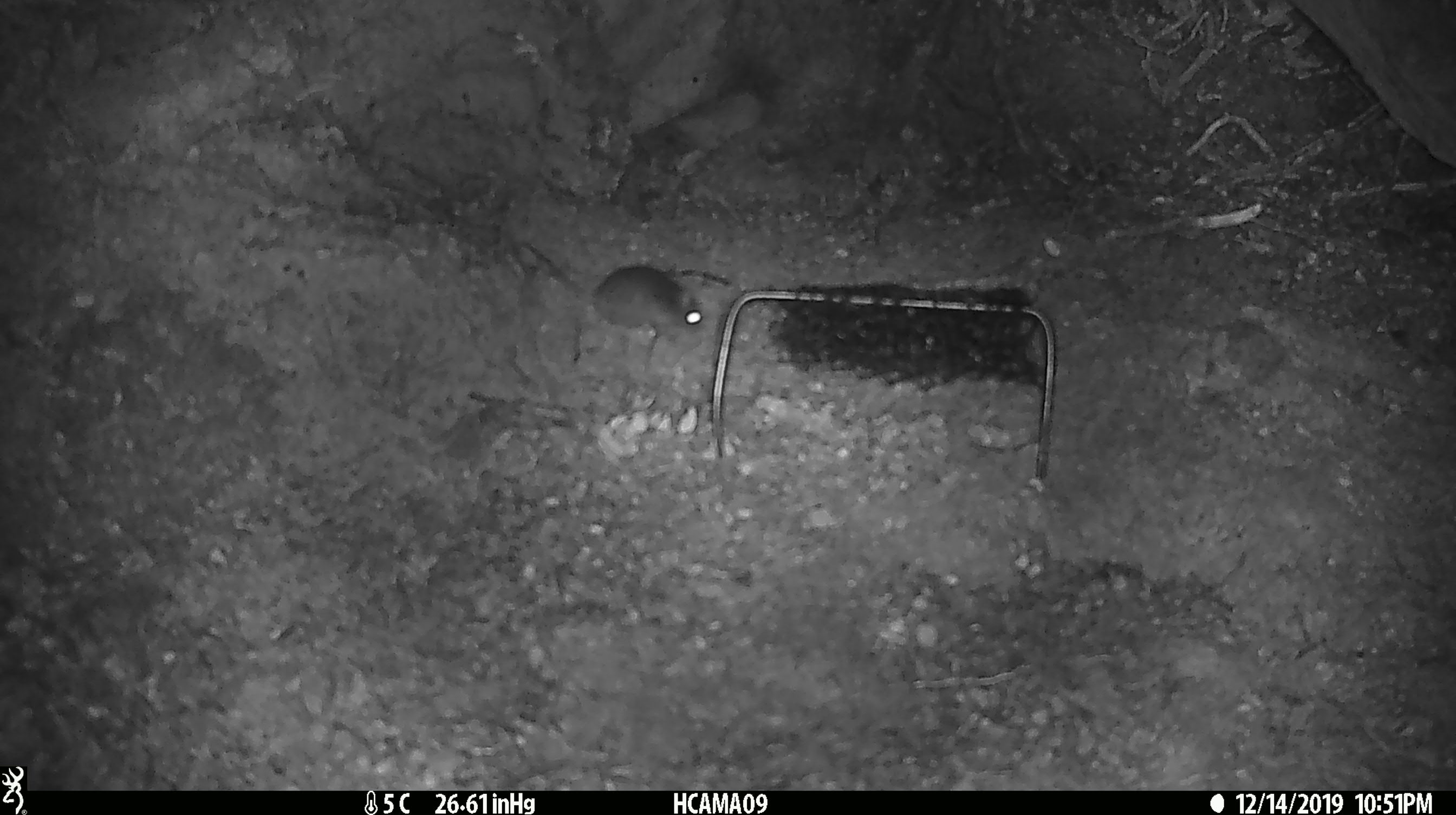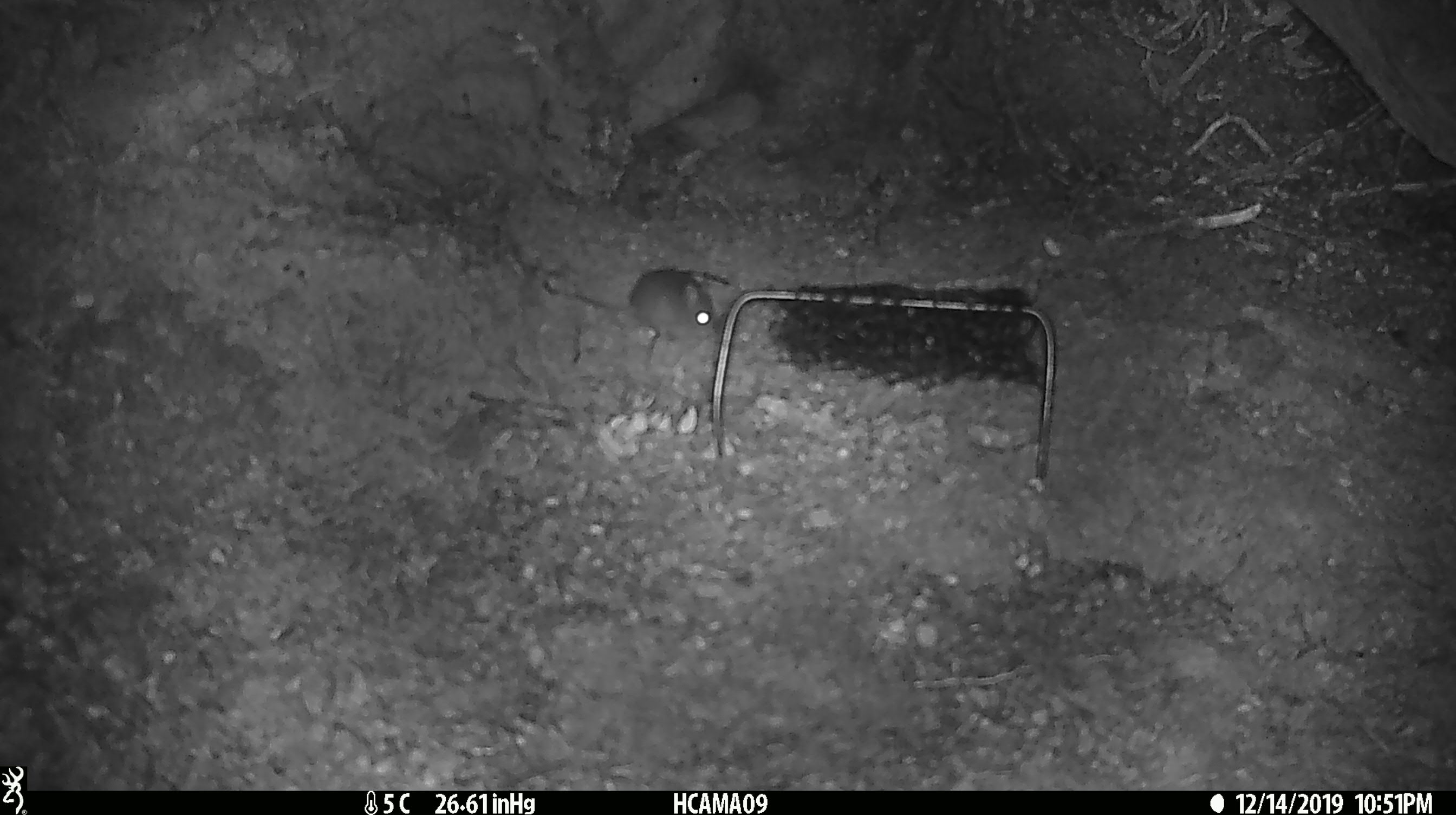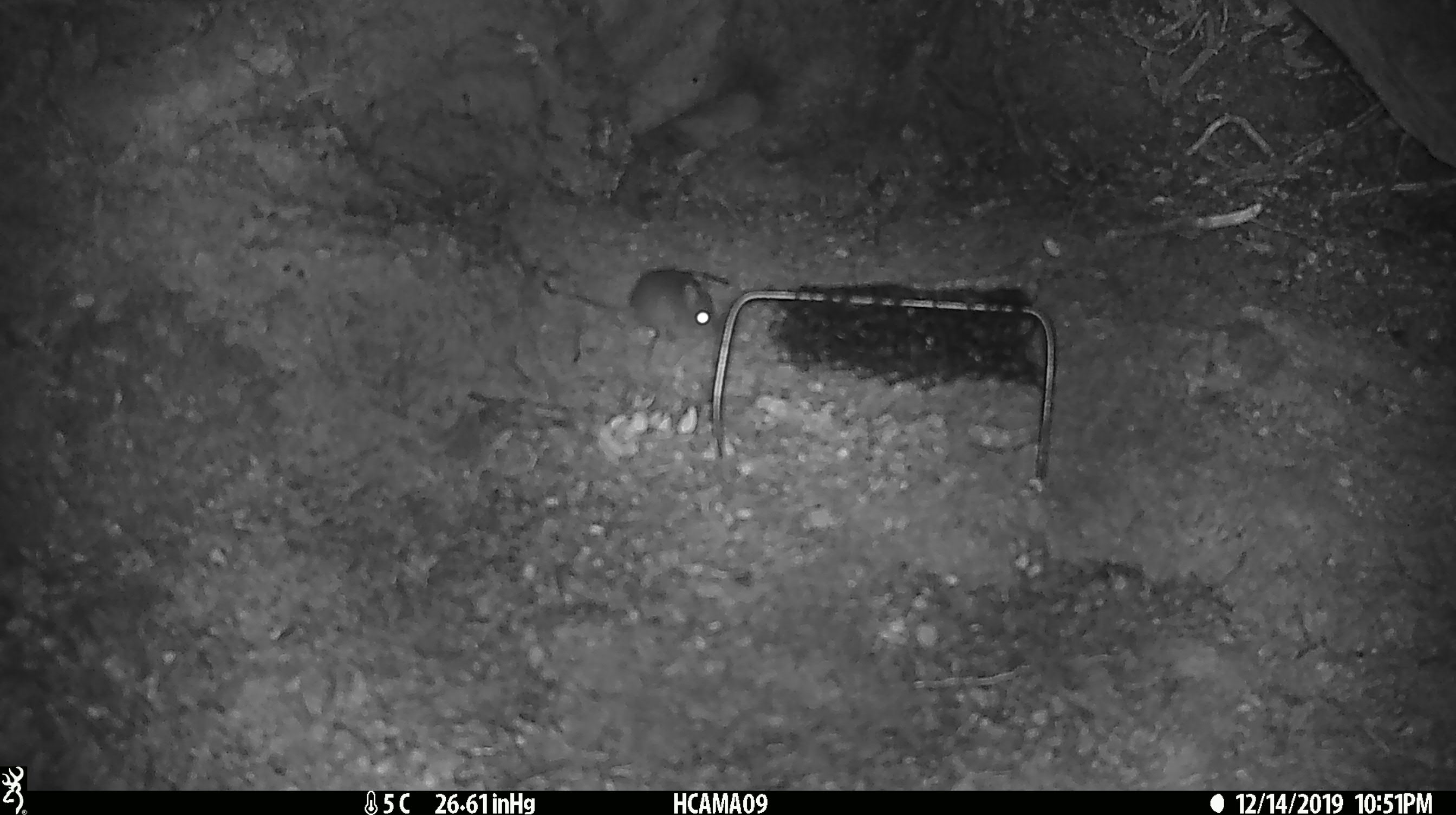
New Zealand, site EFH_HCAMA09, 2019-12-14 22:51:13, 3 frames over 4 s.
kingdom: Animalia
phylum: Chordata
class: Mammalia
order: Rodentia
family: Muridae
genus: Mus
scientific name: Mus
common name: mouse